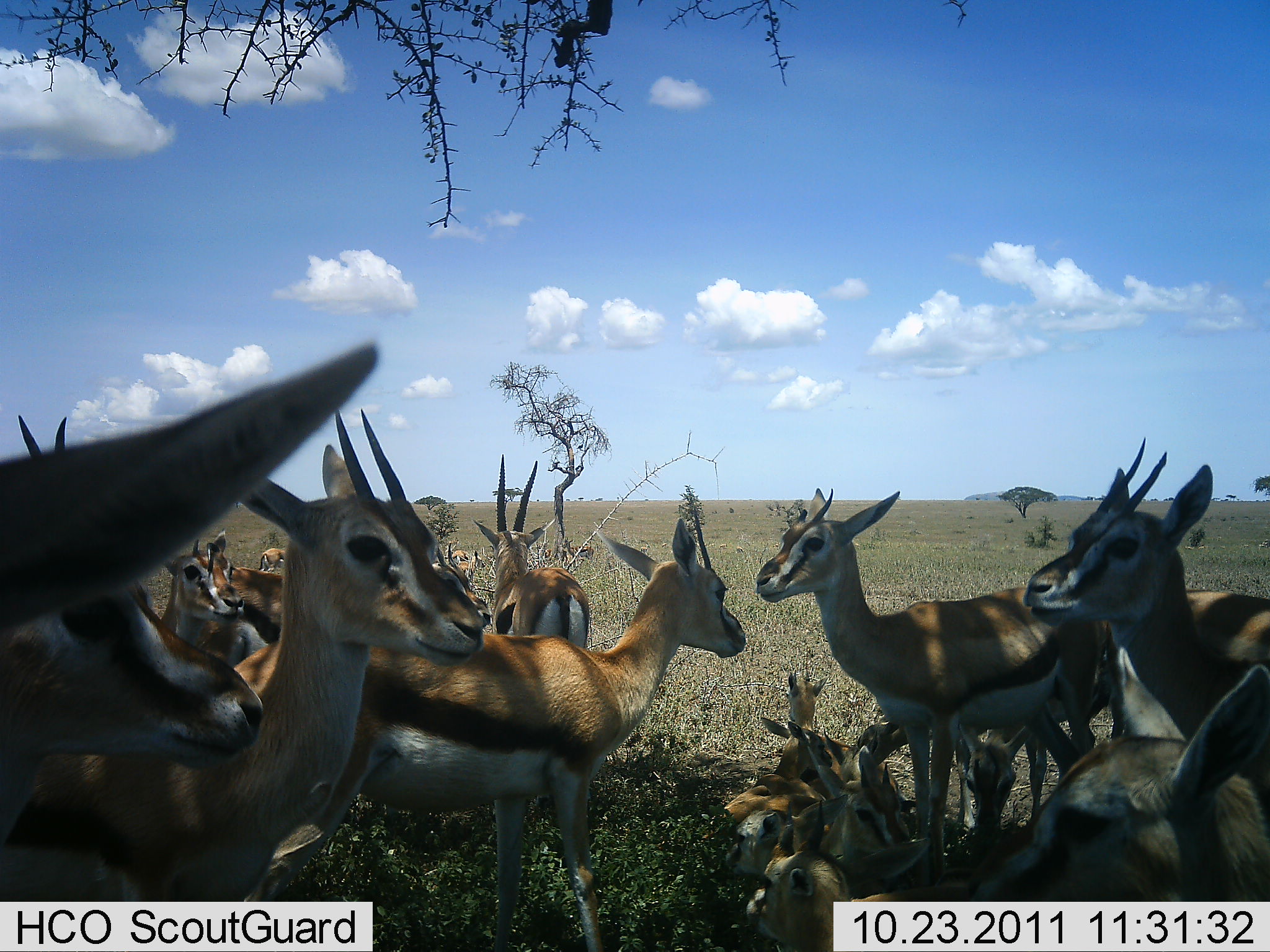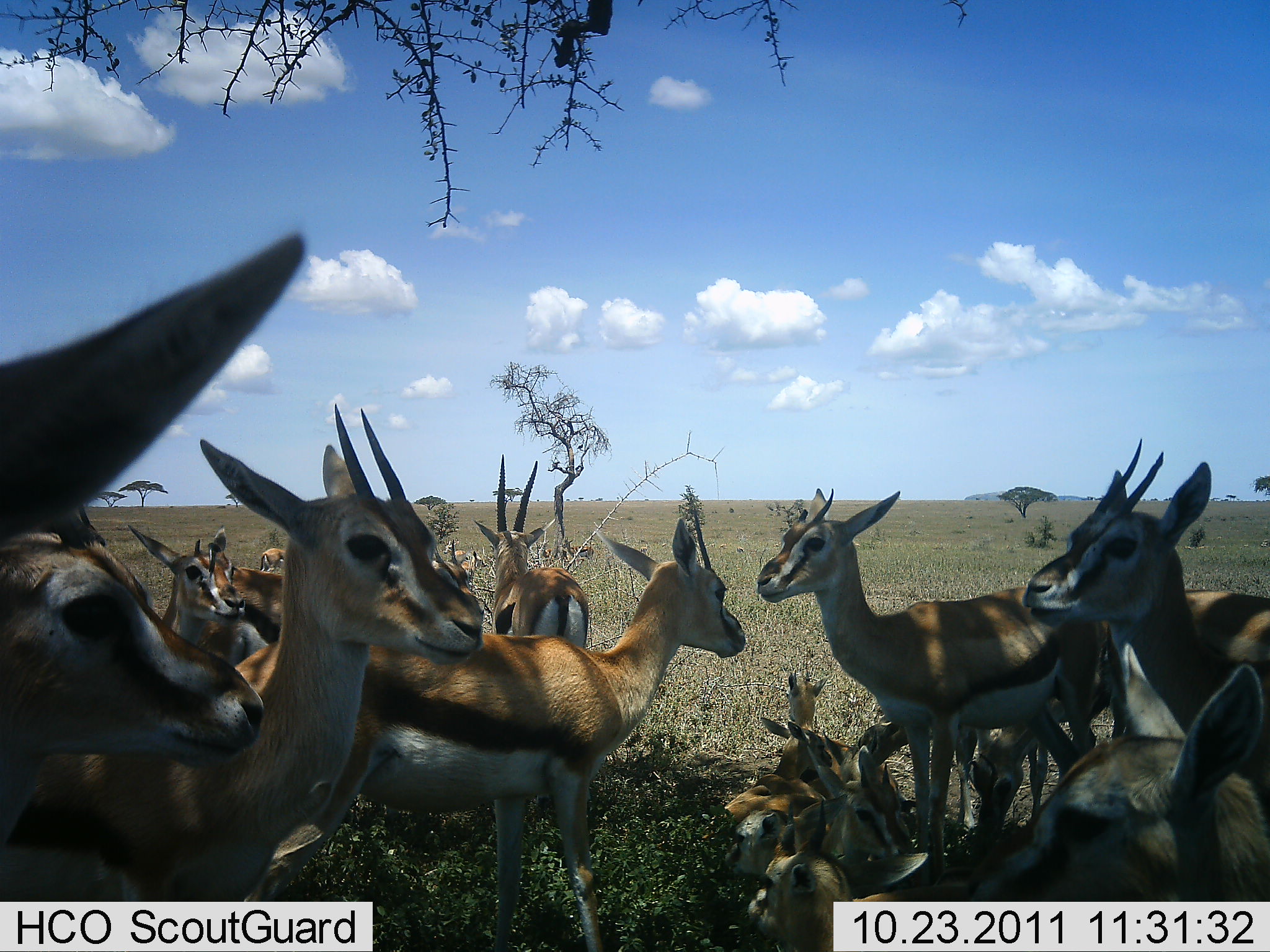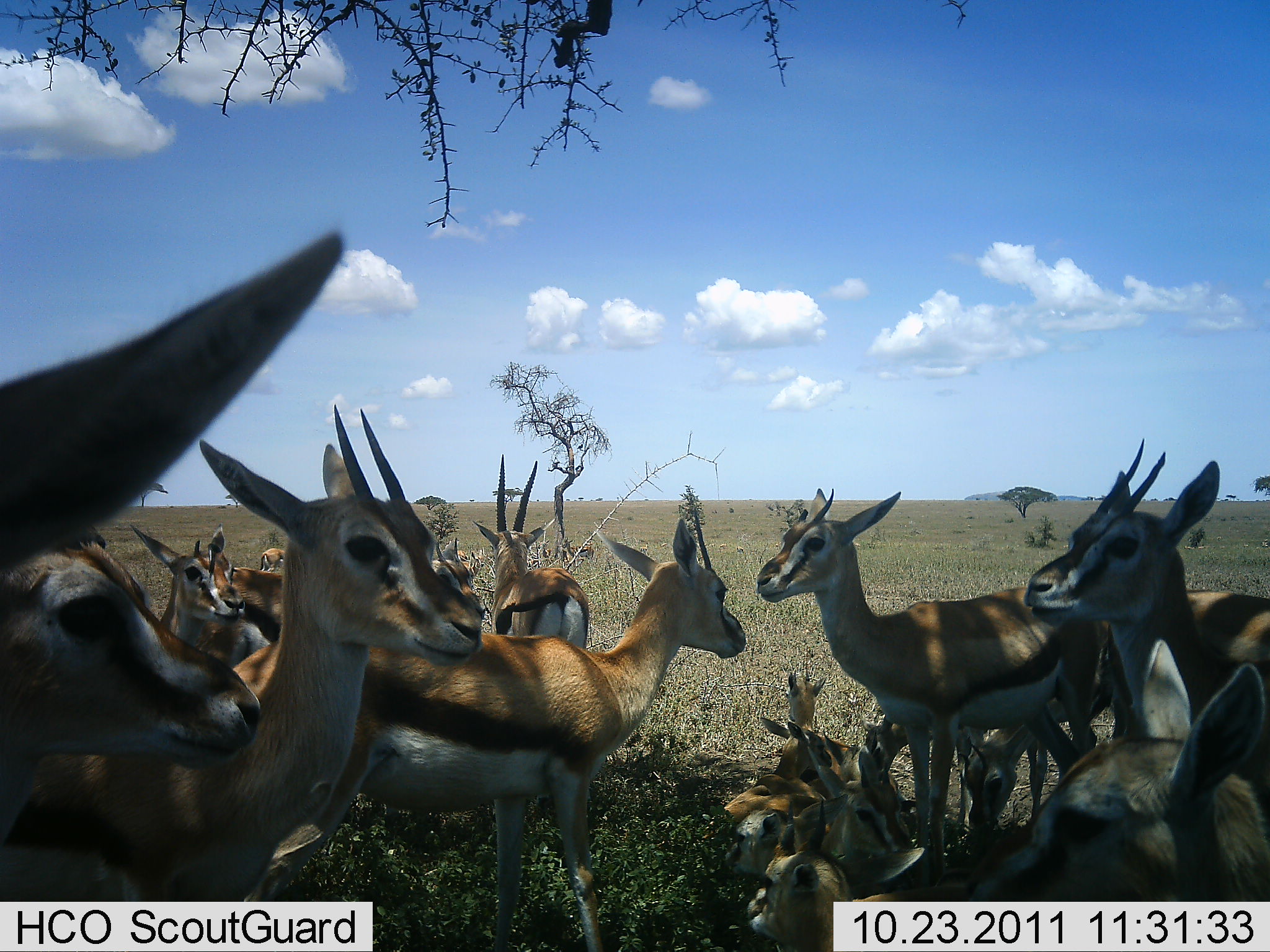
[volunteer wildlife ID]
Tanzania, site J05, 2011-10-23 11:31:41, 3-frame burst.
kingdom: Animalia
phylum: Chordata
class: Mammalia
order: Artiodactyla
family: Bovidae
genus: Eudorcas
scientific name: Eudorcas thomsonii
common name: thomson's gazelle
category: gazellethomsons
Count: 11-50.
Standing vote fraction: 93%.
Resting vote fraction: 87%.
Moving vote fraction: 0%.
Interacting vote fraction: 7%.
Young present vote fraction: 20%.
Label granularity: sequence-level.